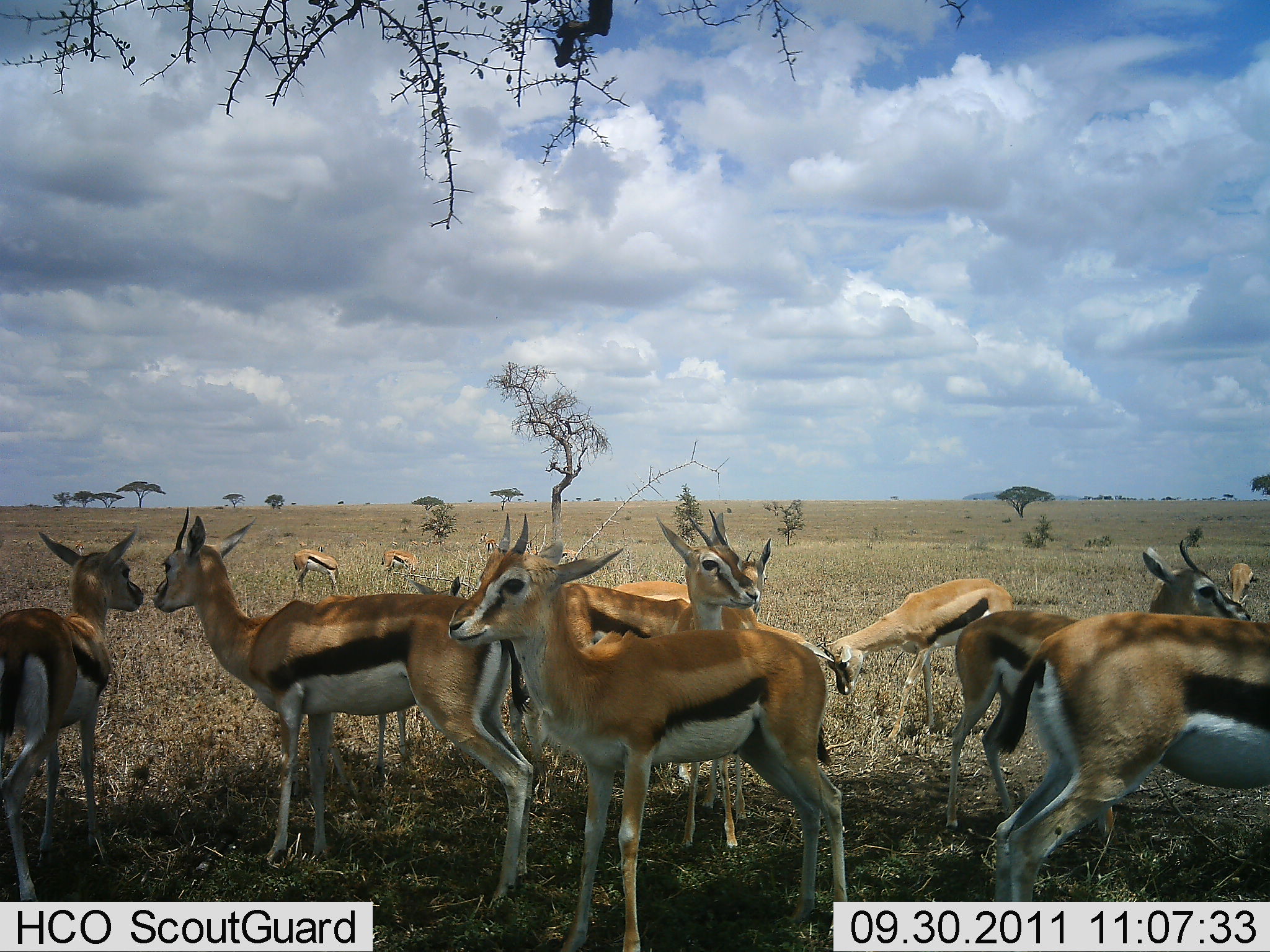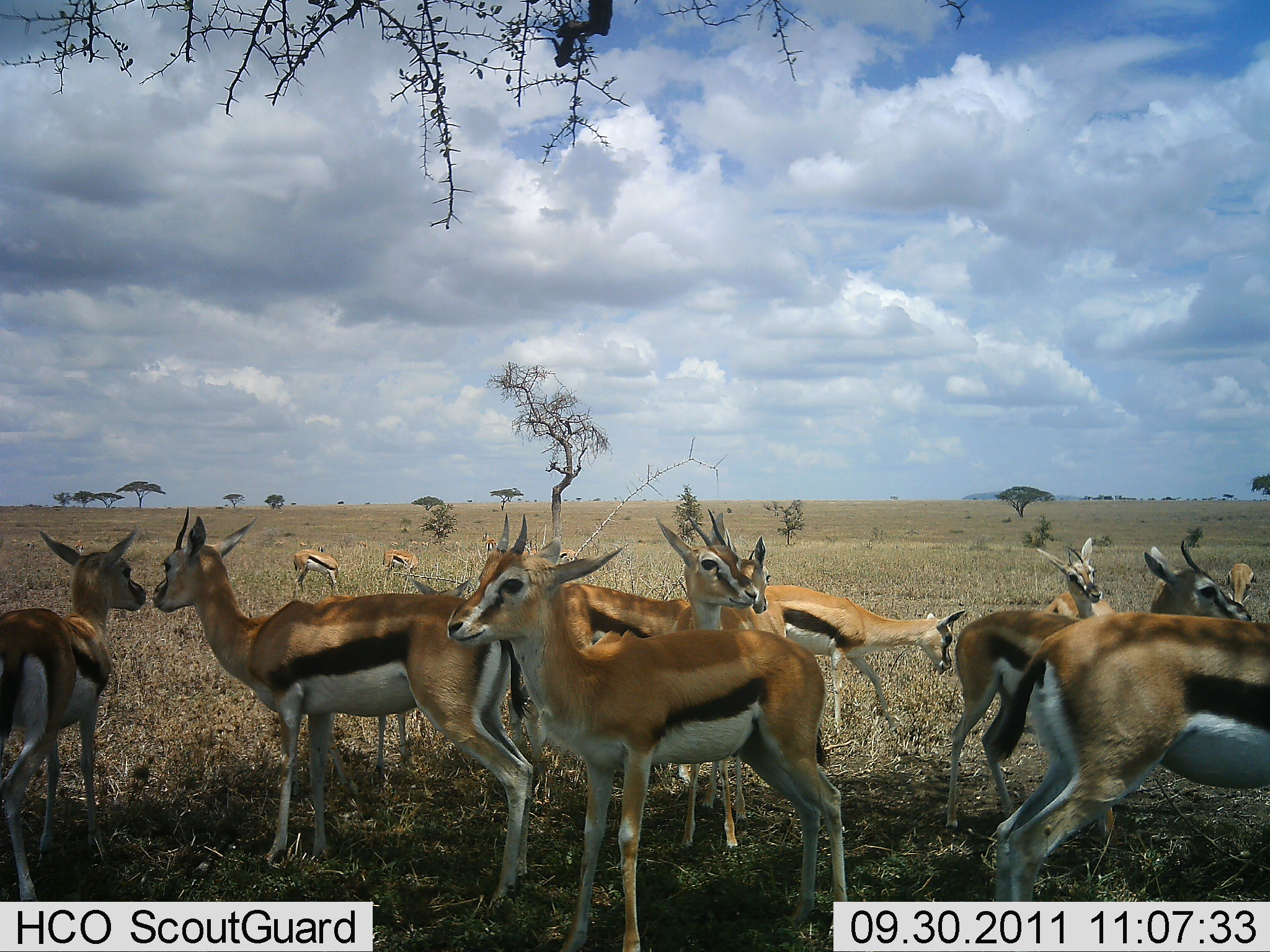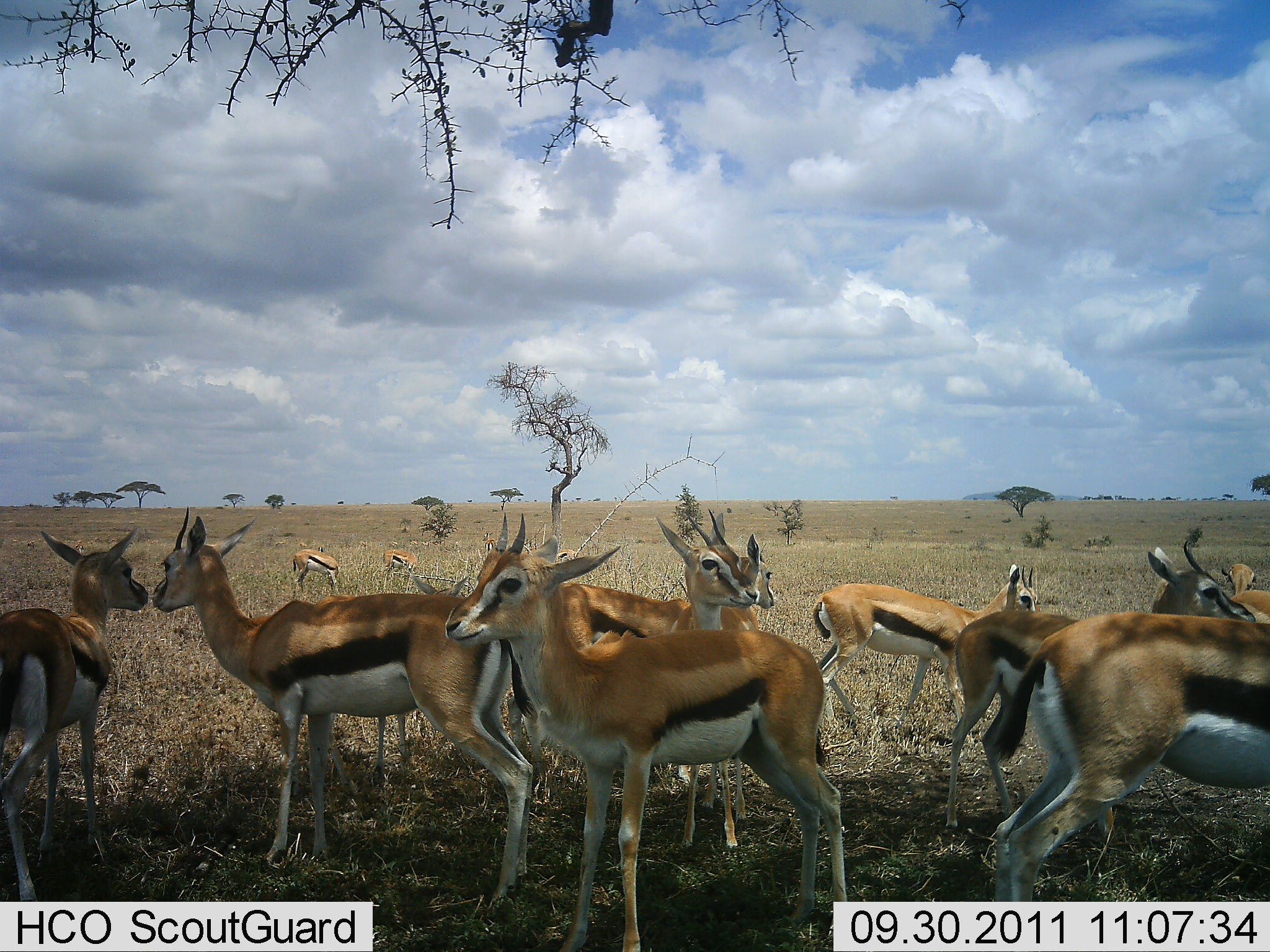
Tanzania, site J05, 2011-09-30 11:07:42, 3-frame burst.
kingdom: Animalia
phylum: Chordata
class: Mammalia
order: Artiodactyla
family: Bovidae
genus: Eudorcas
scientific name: Eudorcas thomsonii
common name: thomson's gazelle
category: gazellethomsons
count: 11-50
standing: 80%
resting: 20%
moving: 50%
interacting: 20%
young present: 10%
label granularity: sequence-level